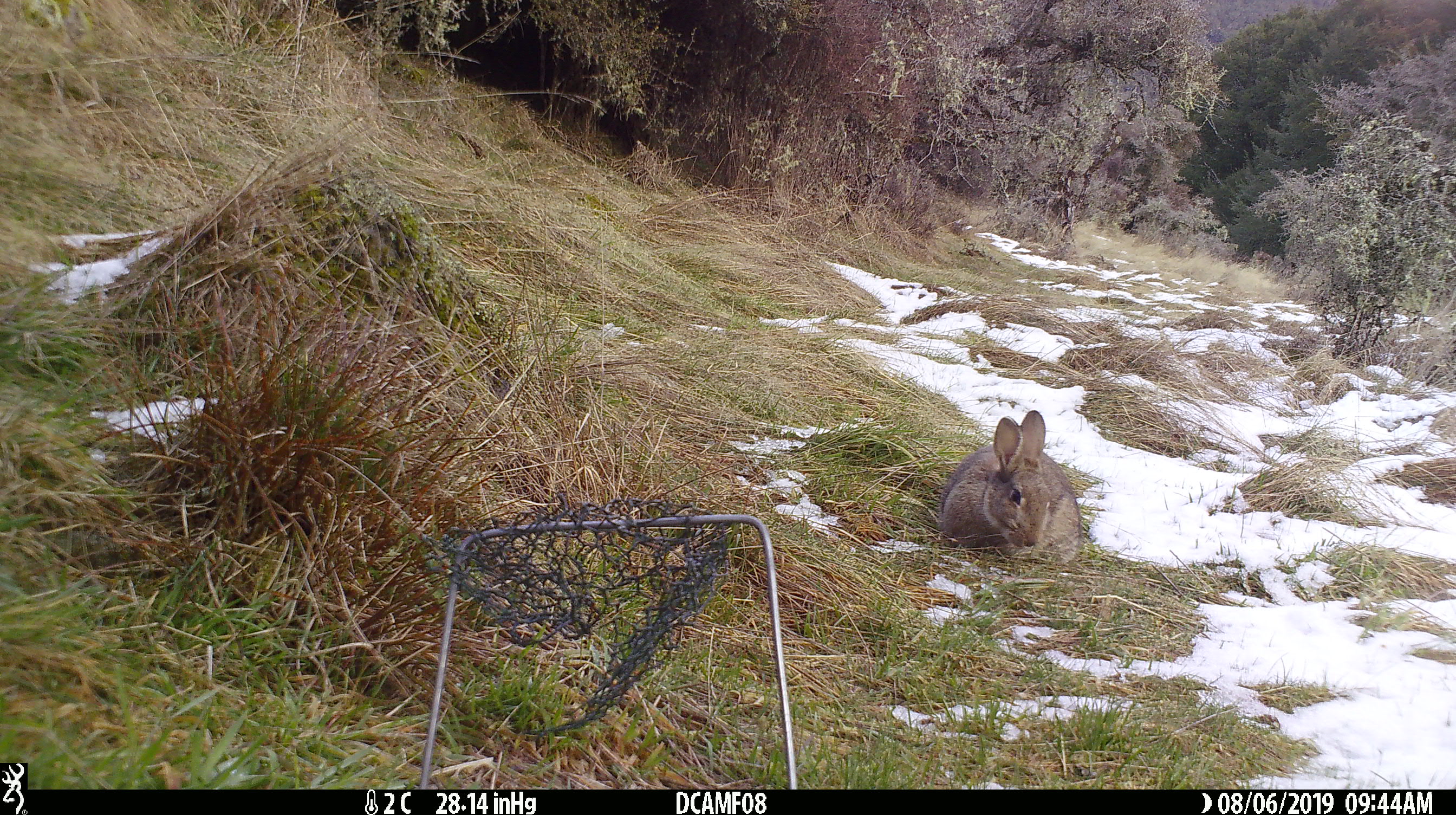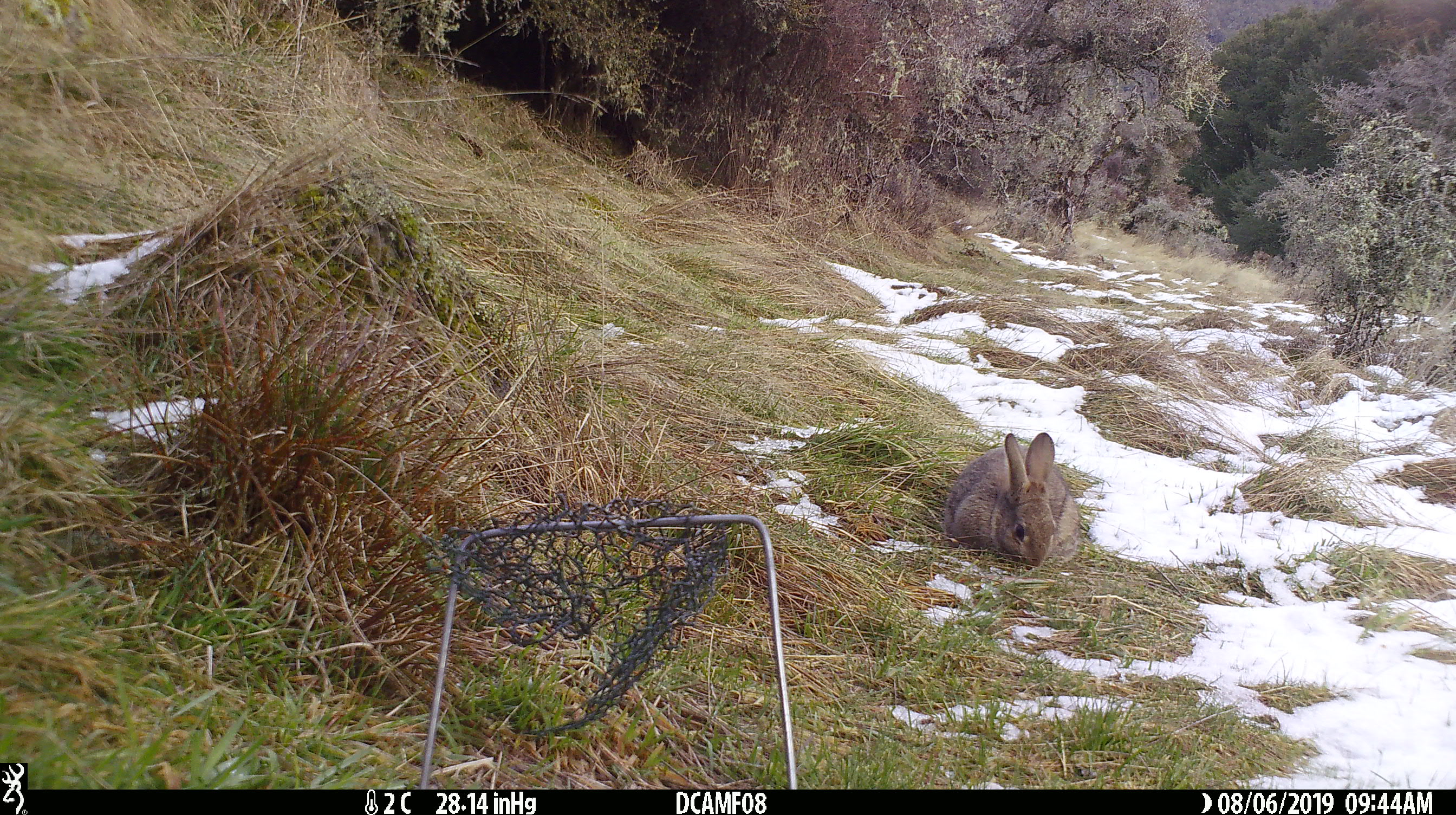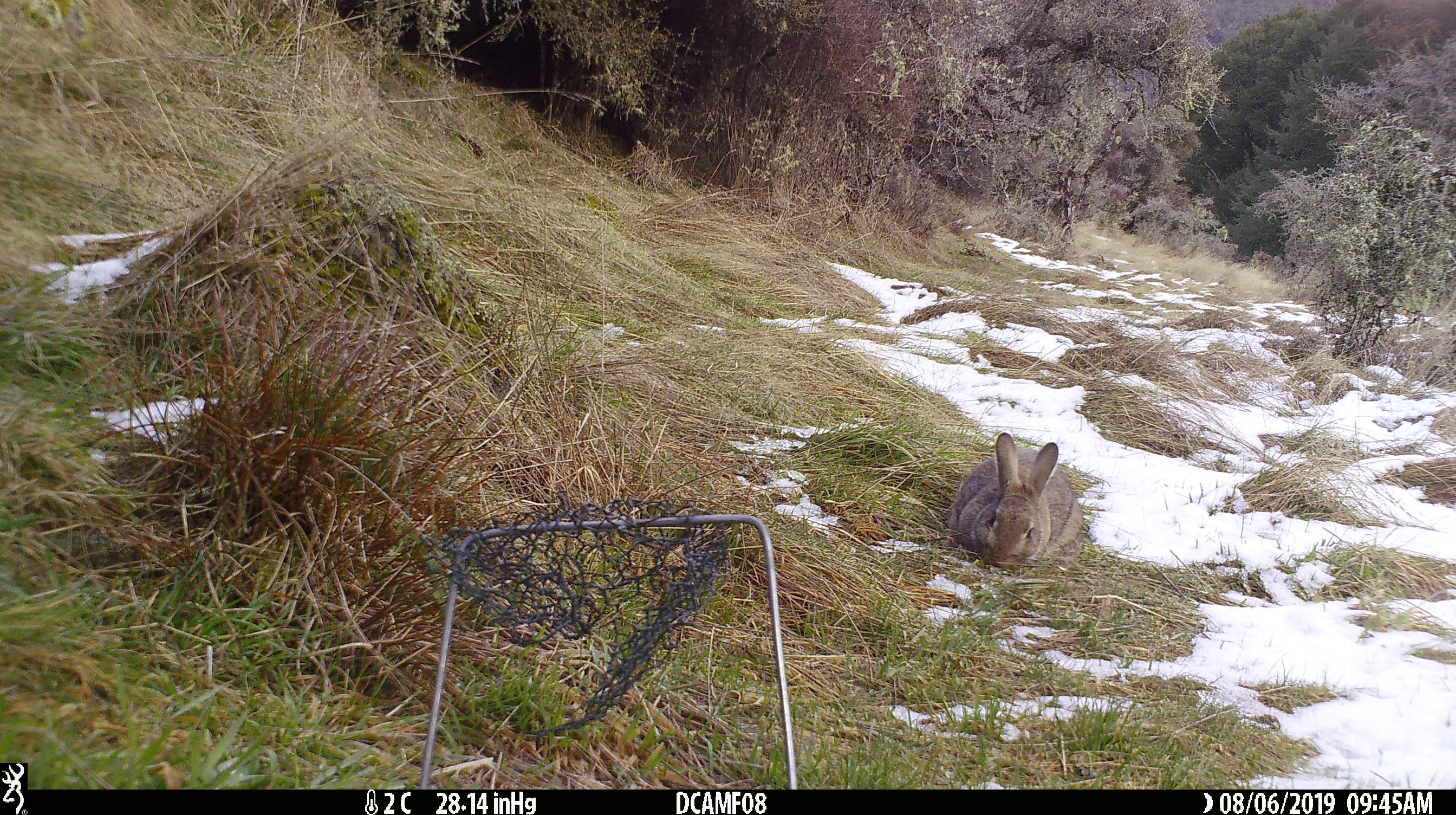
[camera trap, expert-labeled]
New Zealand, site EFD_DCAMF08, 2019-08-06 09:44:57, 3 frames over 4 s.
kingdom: Animalia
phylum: Chordata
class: Mammalia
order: Lagomorpha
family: Leporidae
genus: Oryctolagus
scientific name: Oryctolagus cuniculus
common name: european rabbit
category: rabbit